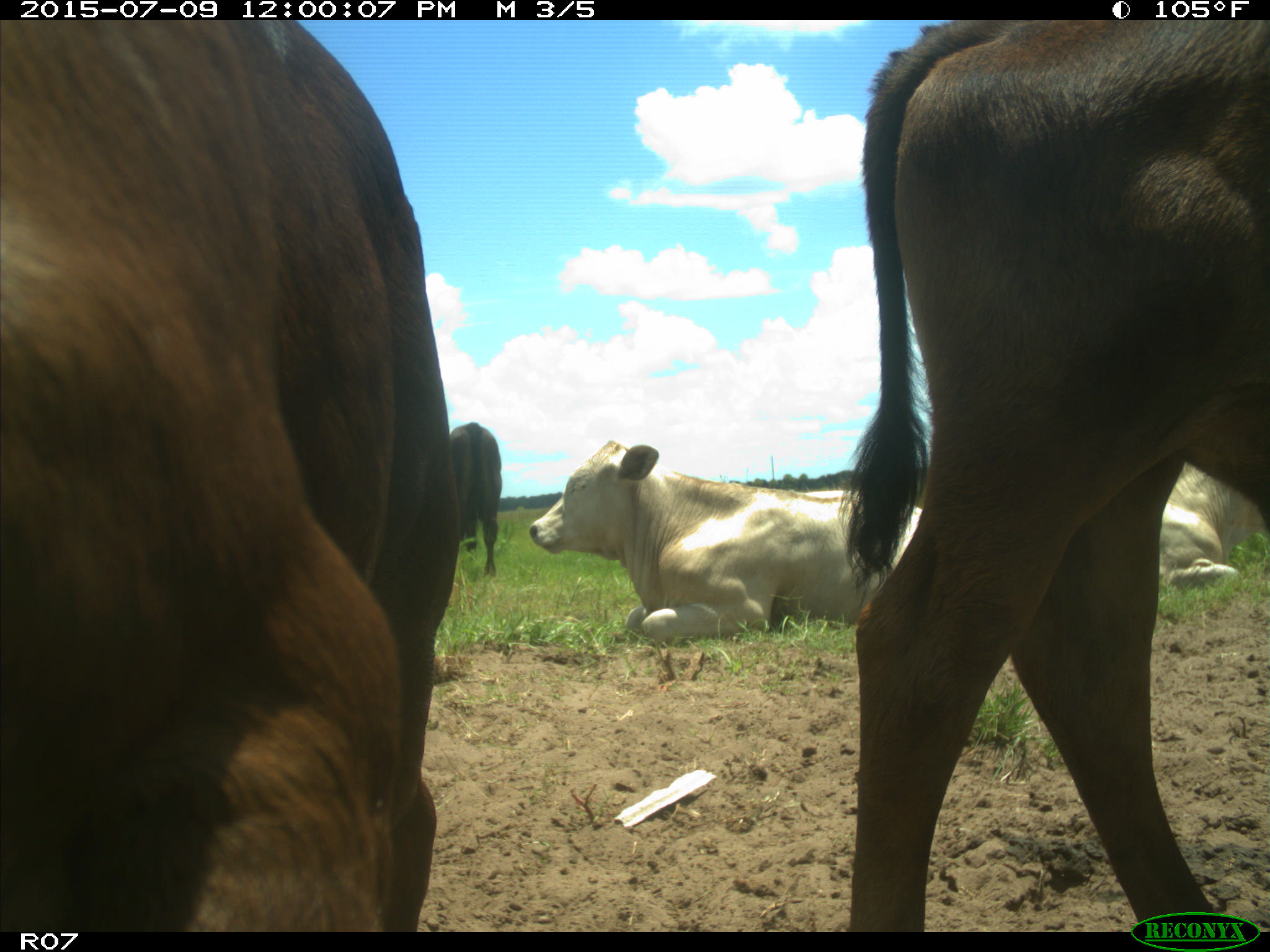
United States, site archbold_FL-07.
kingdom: Animalia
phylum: Chordata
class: Mammalia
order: Artiodactyla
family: Bovidae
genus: Bos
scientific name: Bos taurus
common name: domestic cow